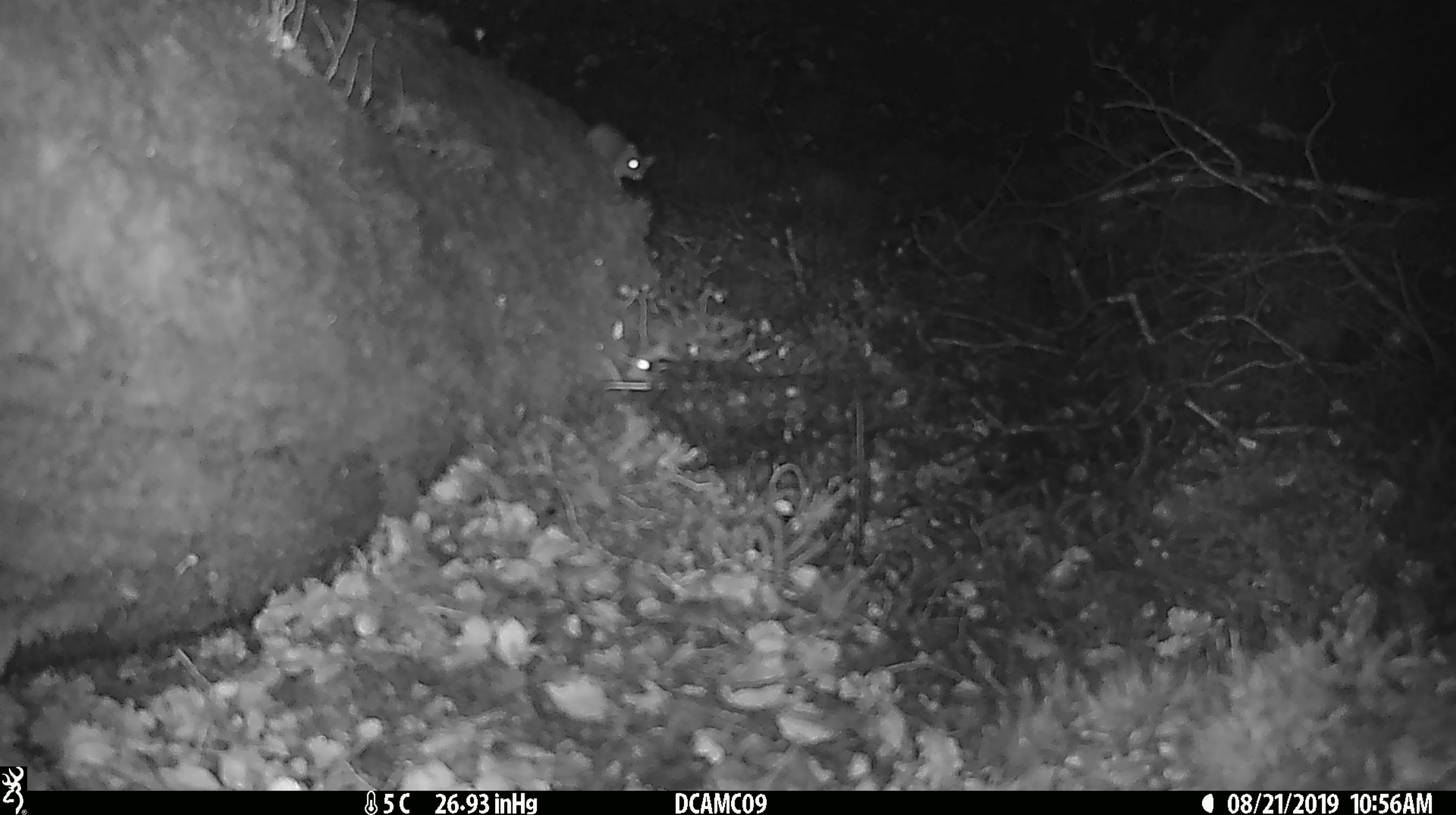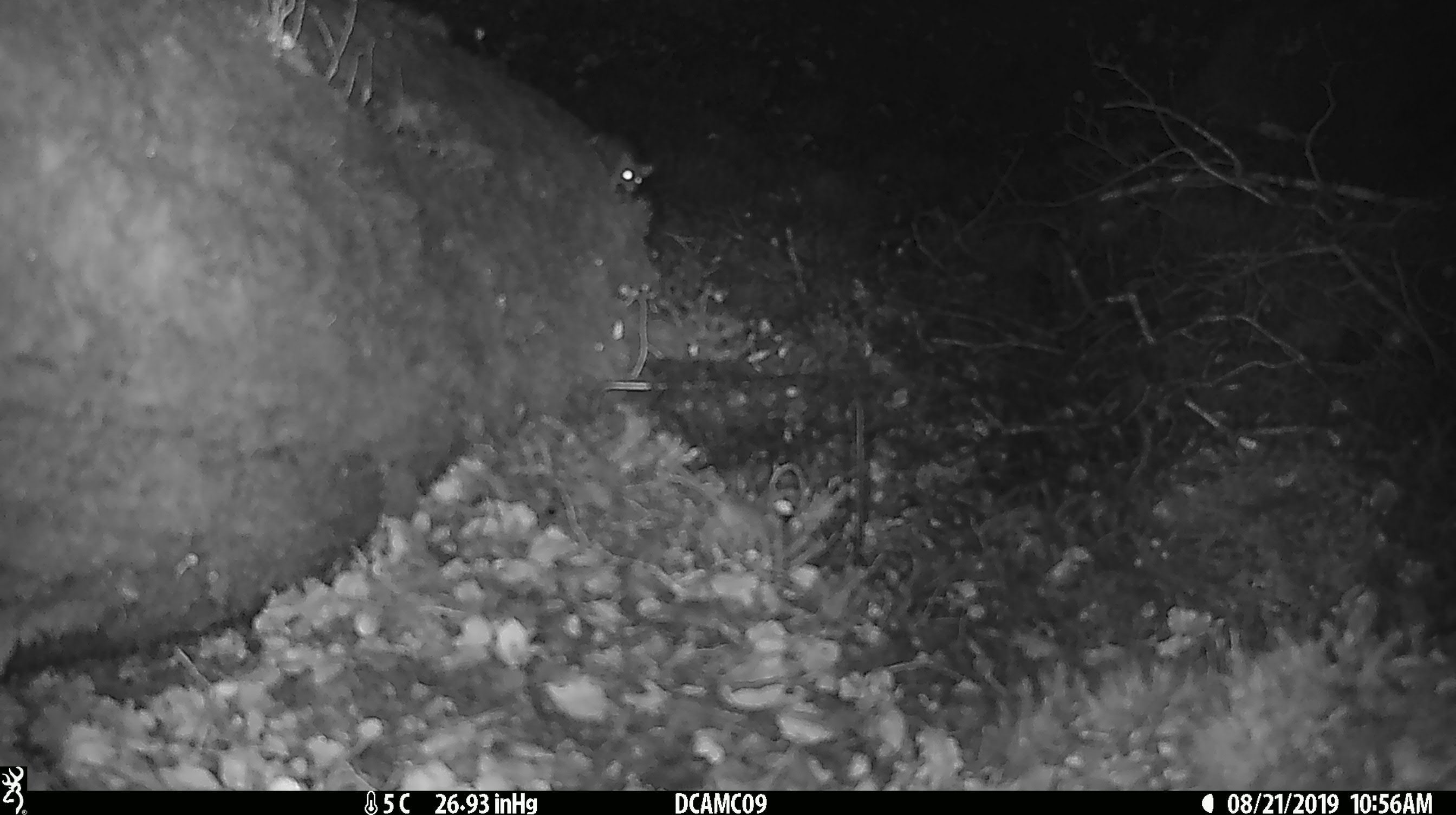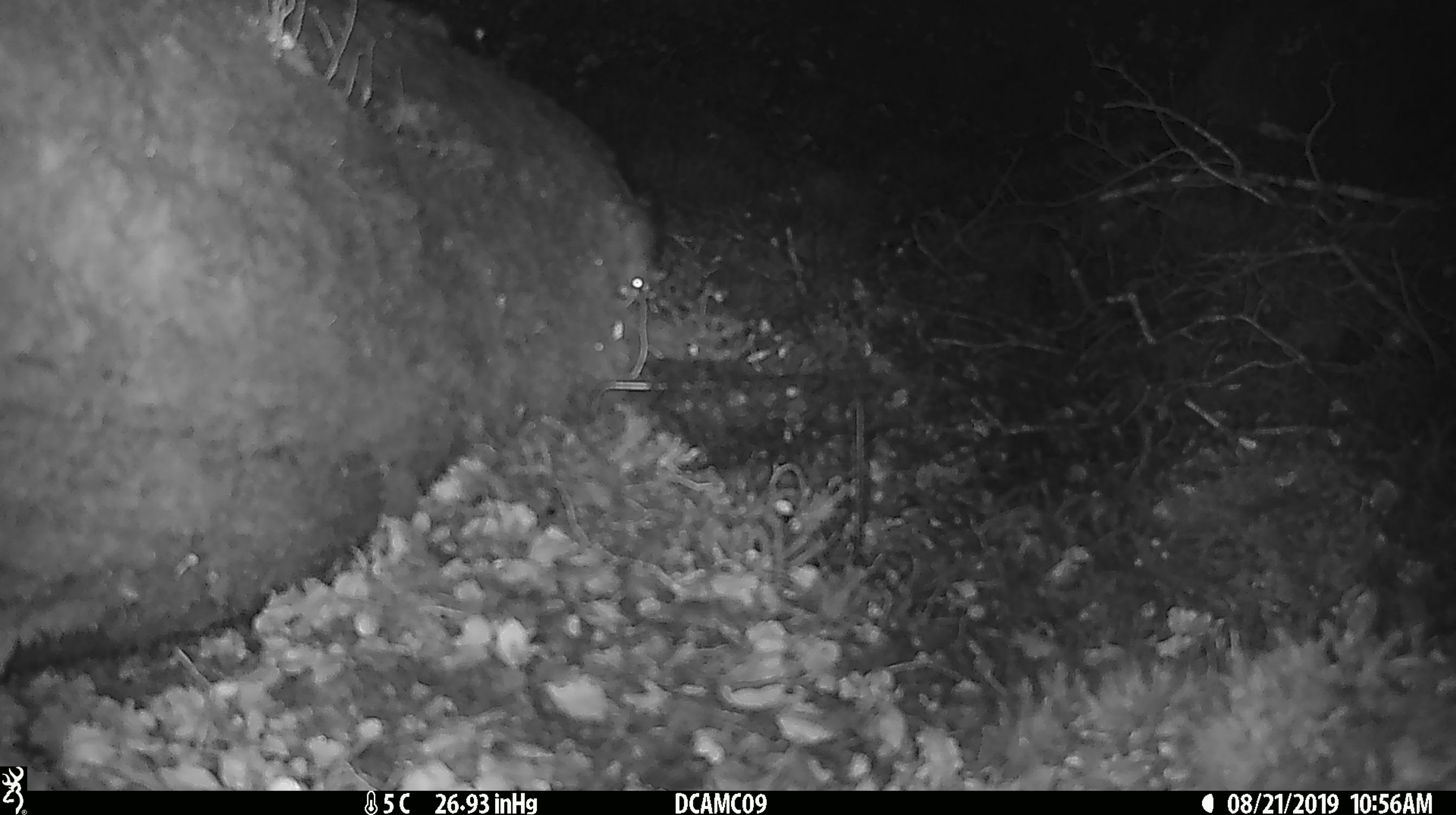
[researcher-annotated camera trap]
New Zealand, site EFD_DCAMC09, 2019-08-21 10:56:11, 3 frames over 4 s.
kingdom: Animalia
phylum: Chordata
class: Mammalia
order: Rodentia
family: Muridae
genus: Mus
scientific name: Mus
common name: mouse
Mouse (Mus).